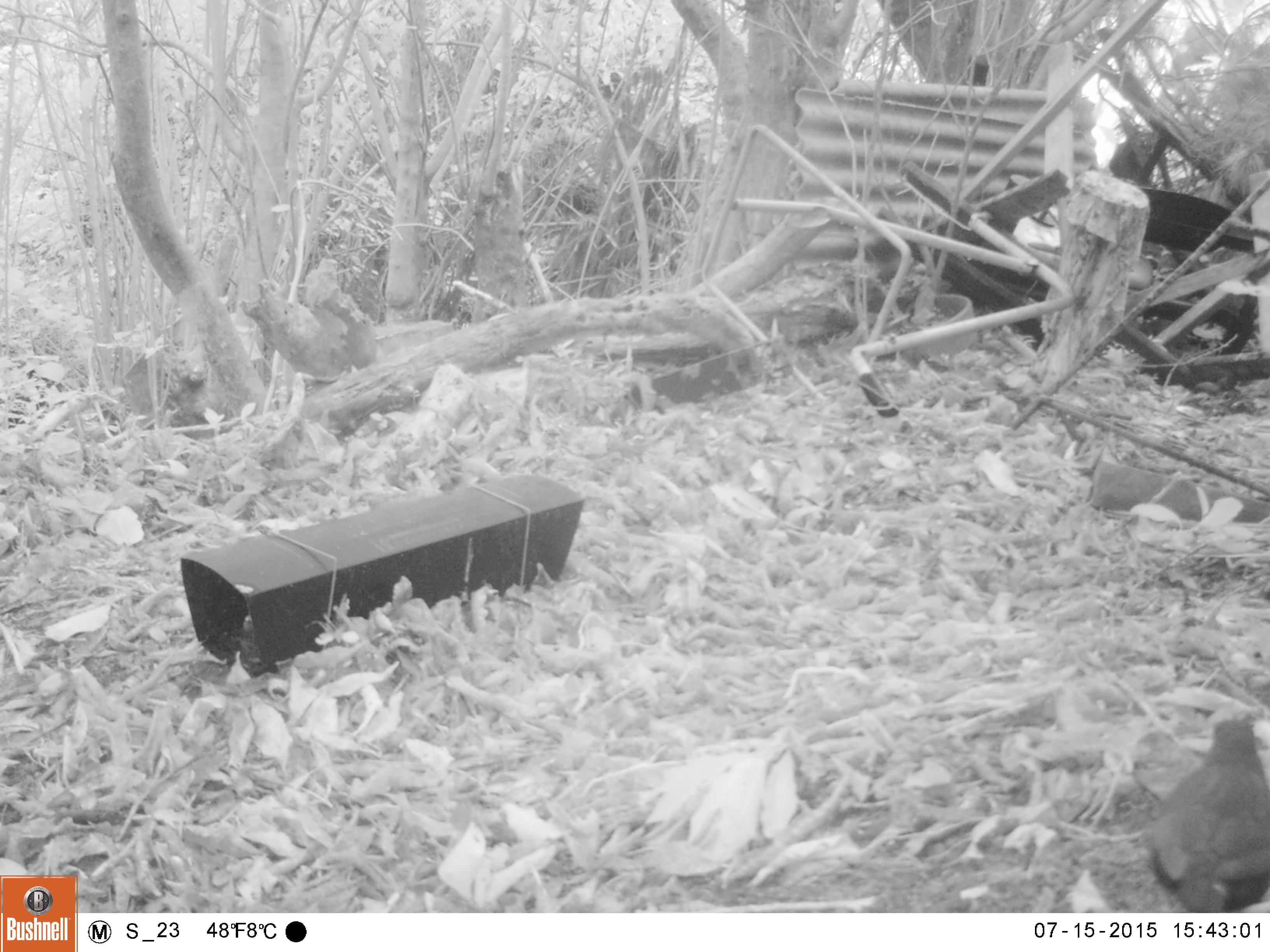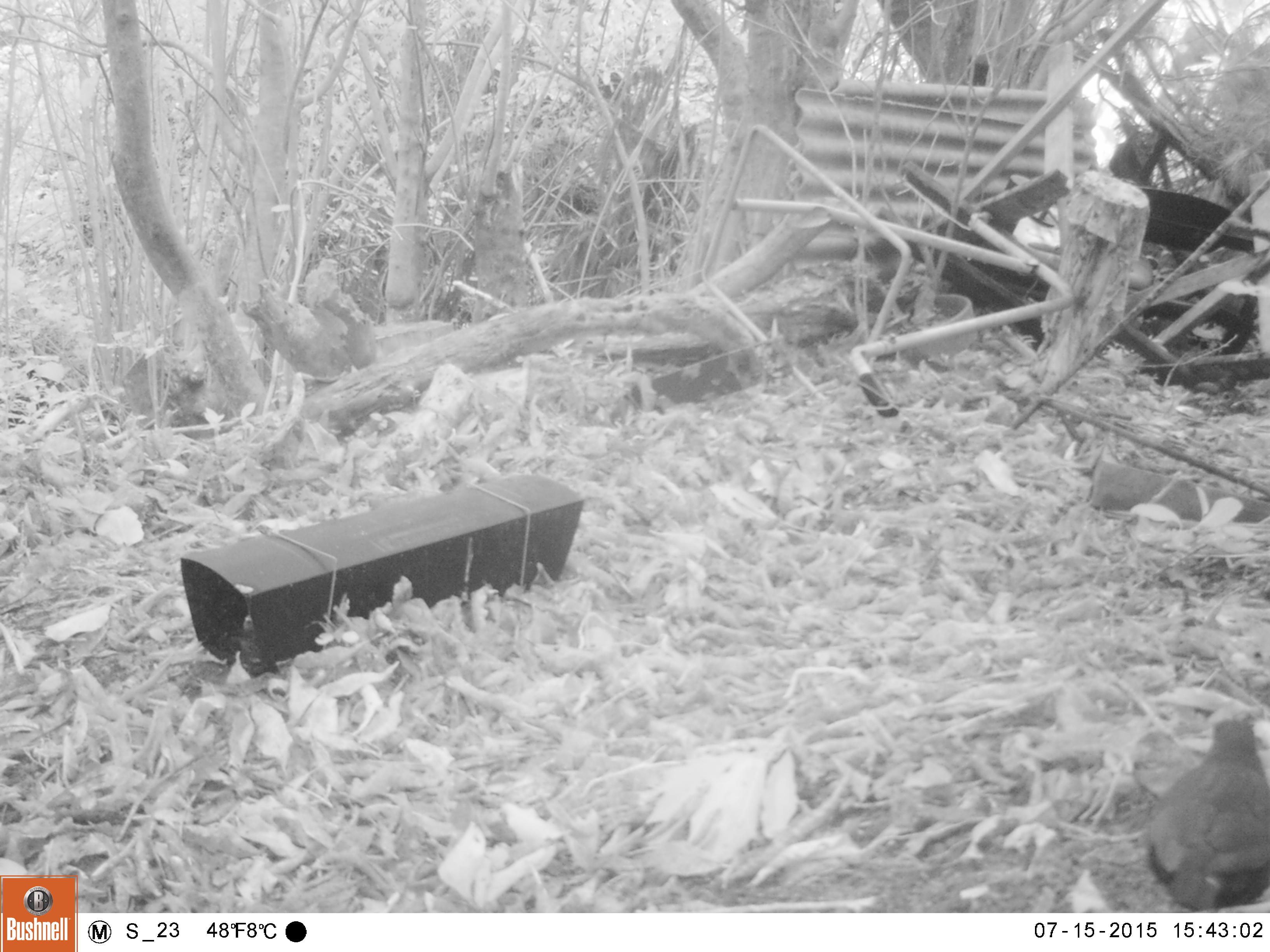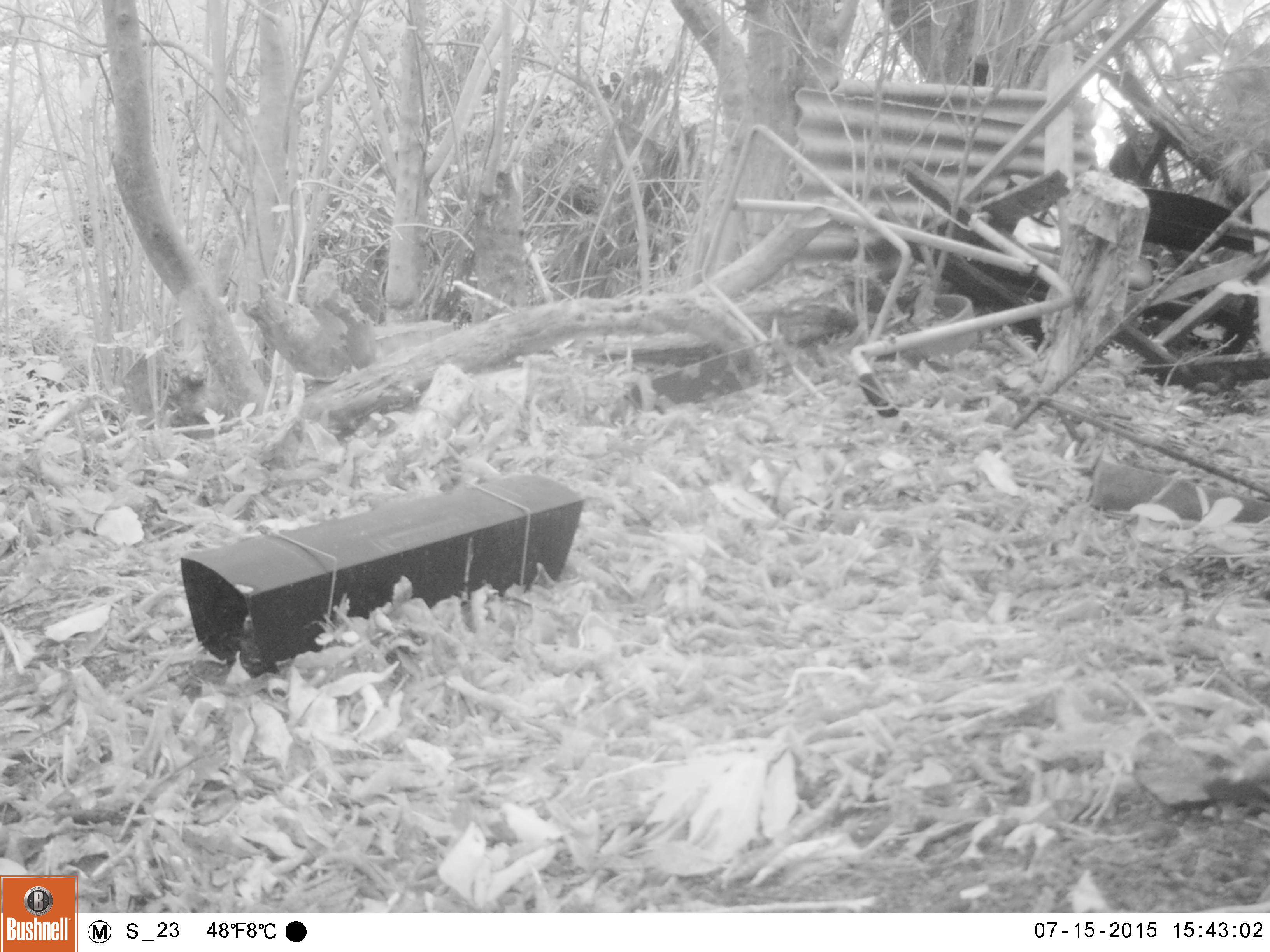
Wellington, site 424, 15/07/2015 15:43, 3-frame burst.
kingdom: Animalia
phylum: Chordata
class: Aves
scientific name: Aves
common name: bird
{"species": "bird (Aves)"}